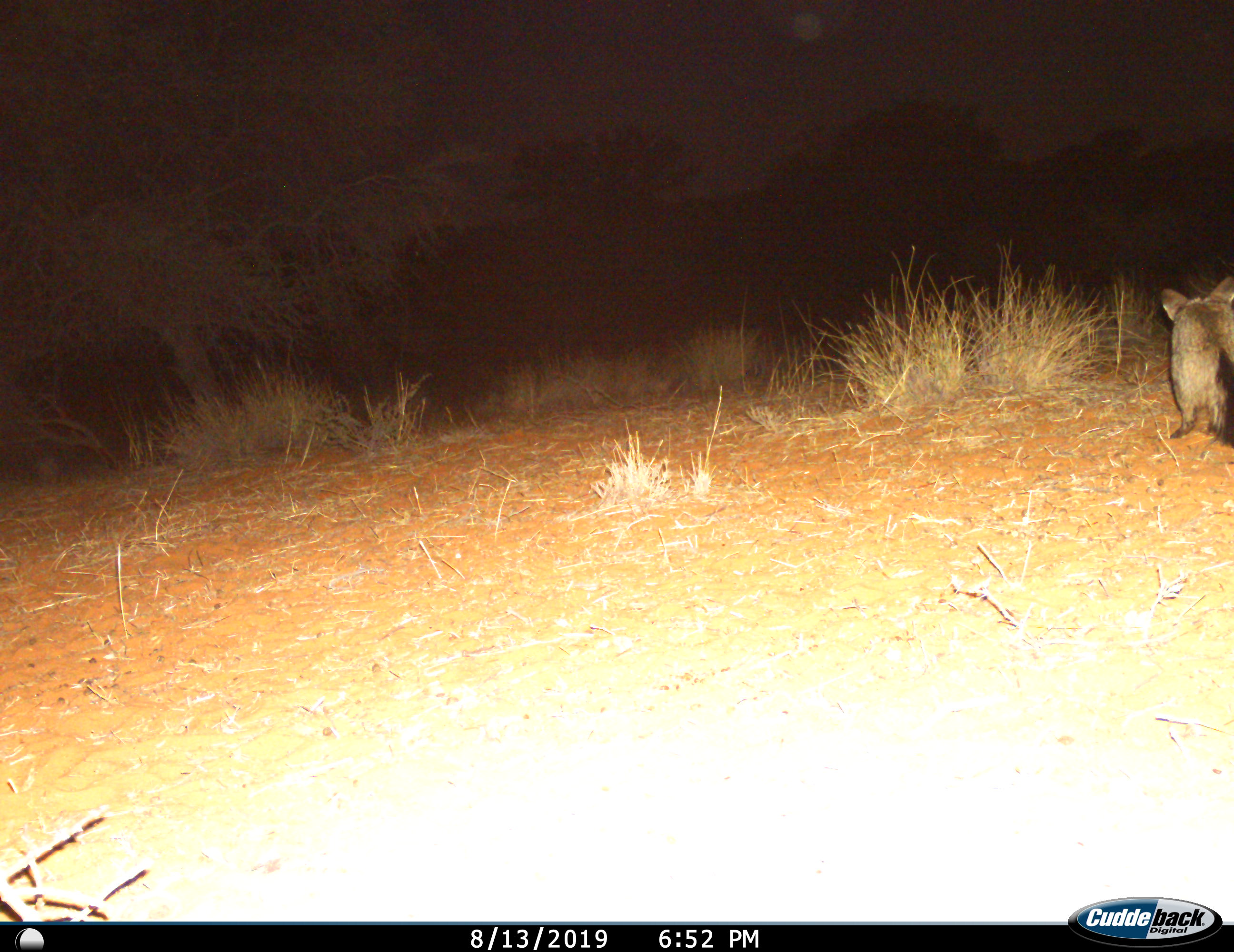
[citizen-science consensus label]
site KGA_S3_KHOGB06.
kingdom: Animalia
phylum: Chordata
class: Mammalia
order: Carnivora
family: Canidae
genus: Otocyon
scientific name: Otocyon megalotis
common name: bat-eared fox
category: foxbateared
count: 1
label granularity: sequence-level